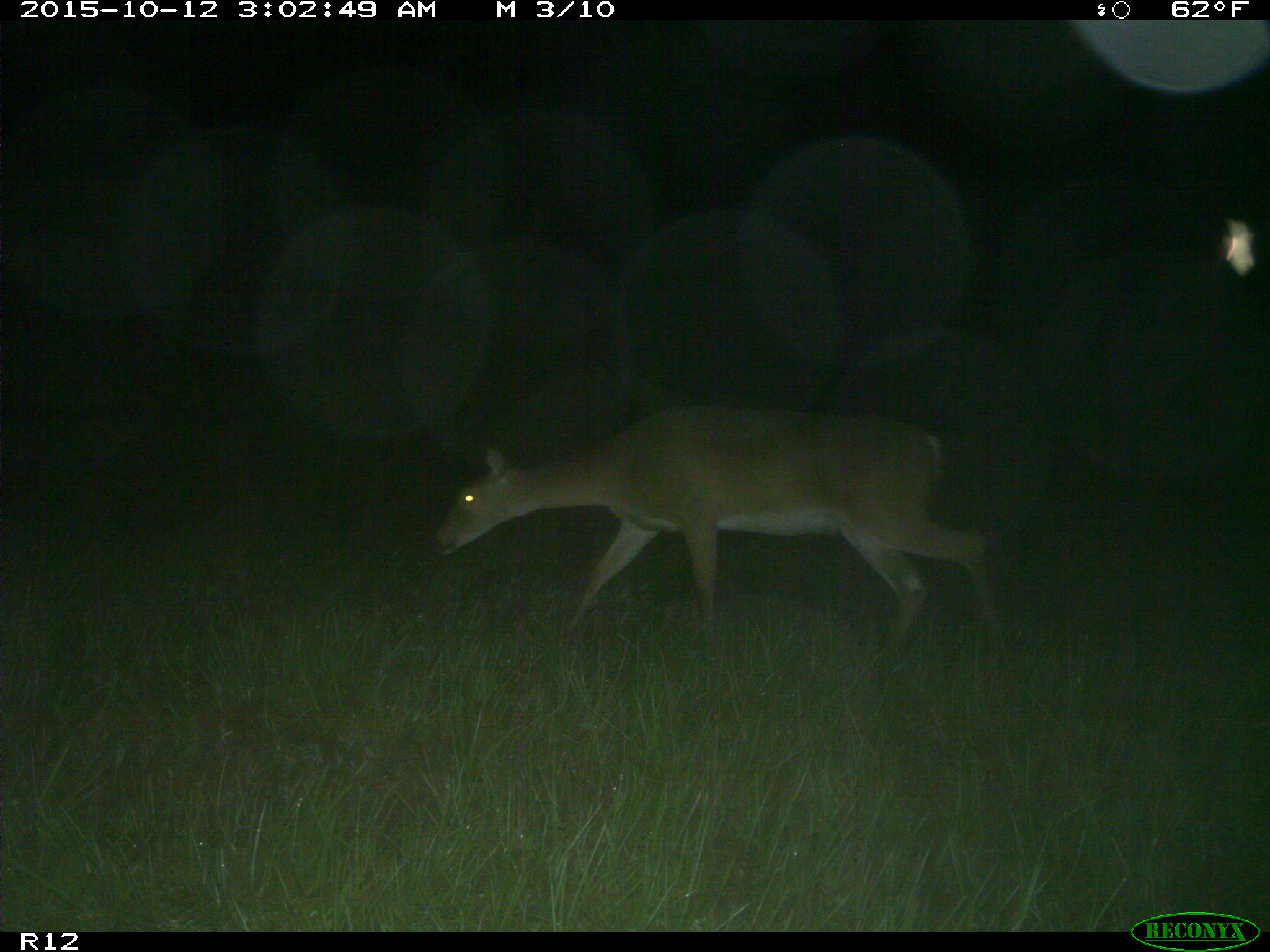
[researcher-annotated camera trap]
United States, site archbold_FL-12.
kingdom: Animalia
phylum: Chordata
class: Mammalia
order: Artiodactyla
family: Cervidae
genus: Odocoileus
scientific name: Odocoileus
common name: deer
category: unidentified deer